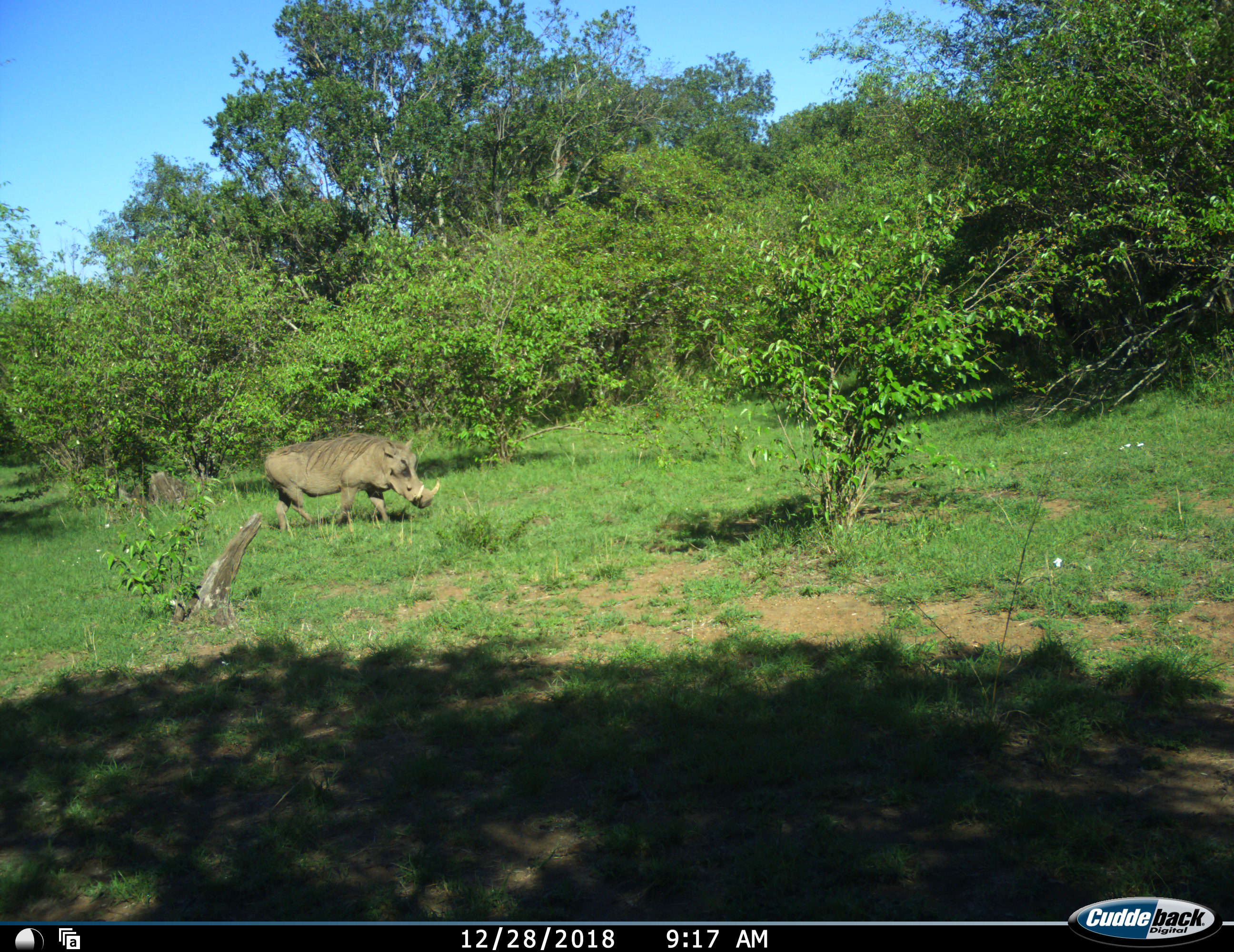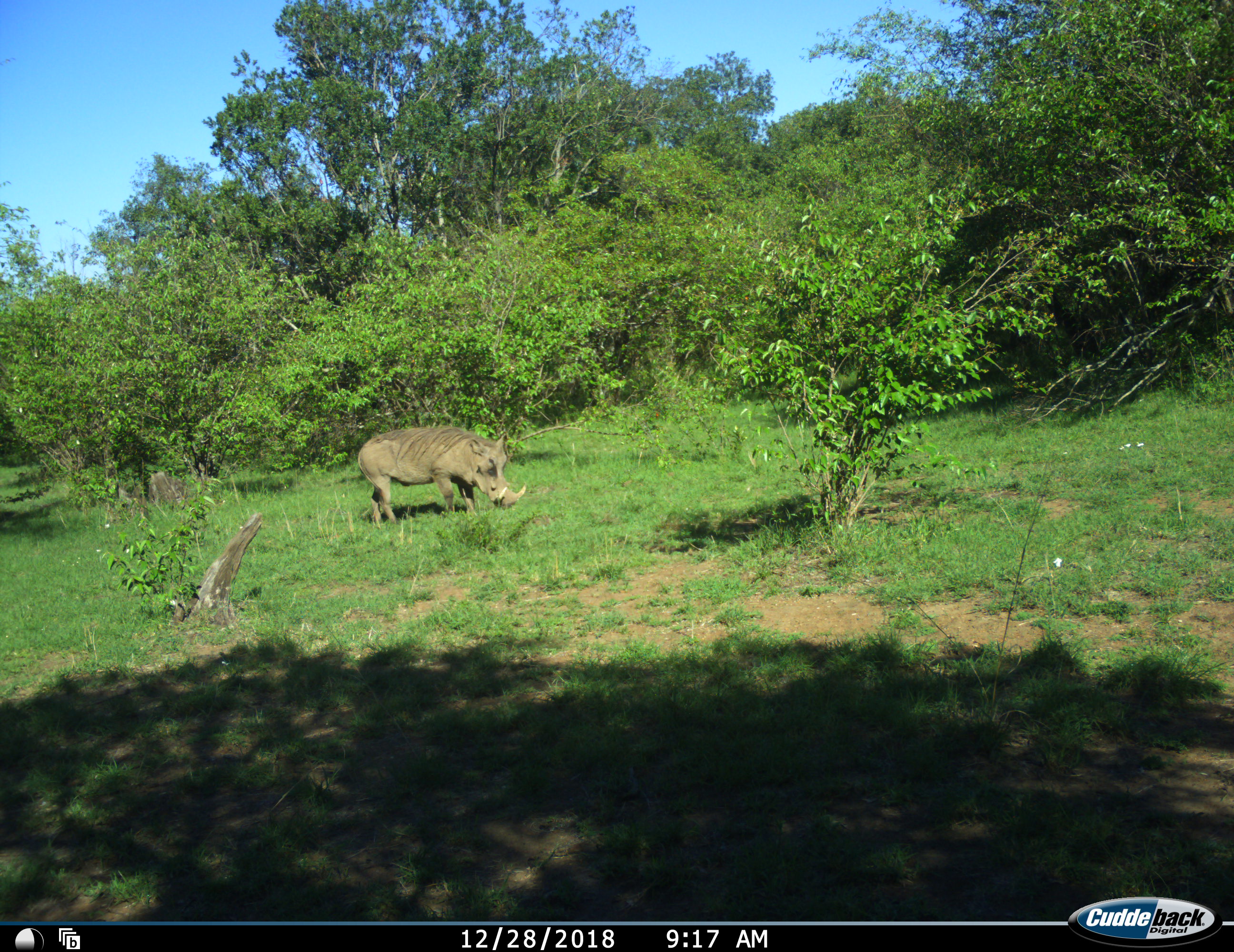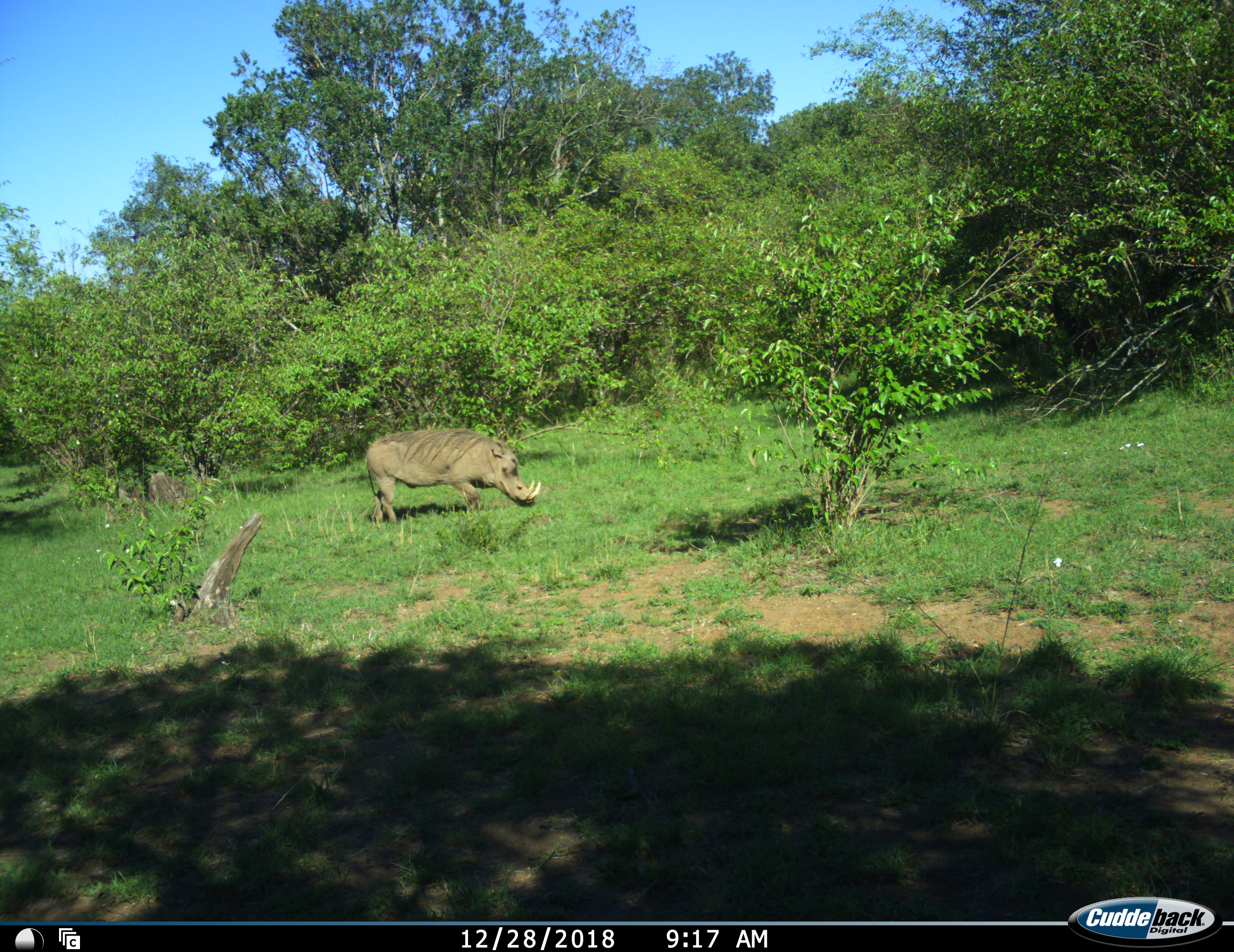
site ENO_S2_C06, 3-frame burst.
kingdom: Animalia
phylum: Chordata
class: Mammalia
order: Artiodactyla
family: Suidae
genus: Phacochoerus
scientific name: Phacochoerus africanus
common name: warthog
Warthog (Phacochoerus africanus), count 1. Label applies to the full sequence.